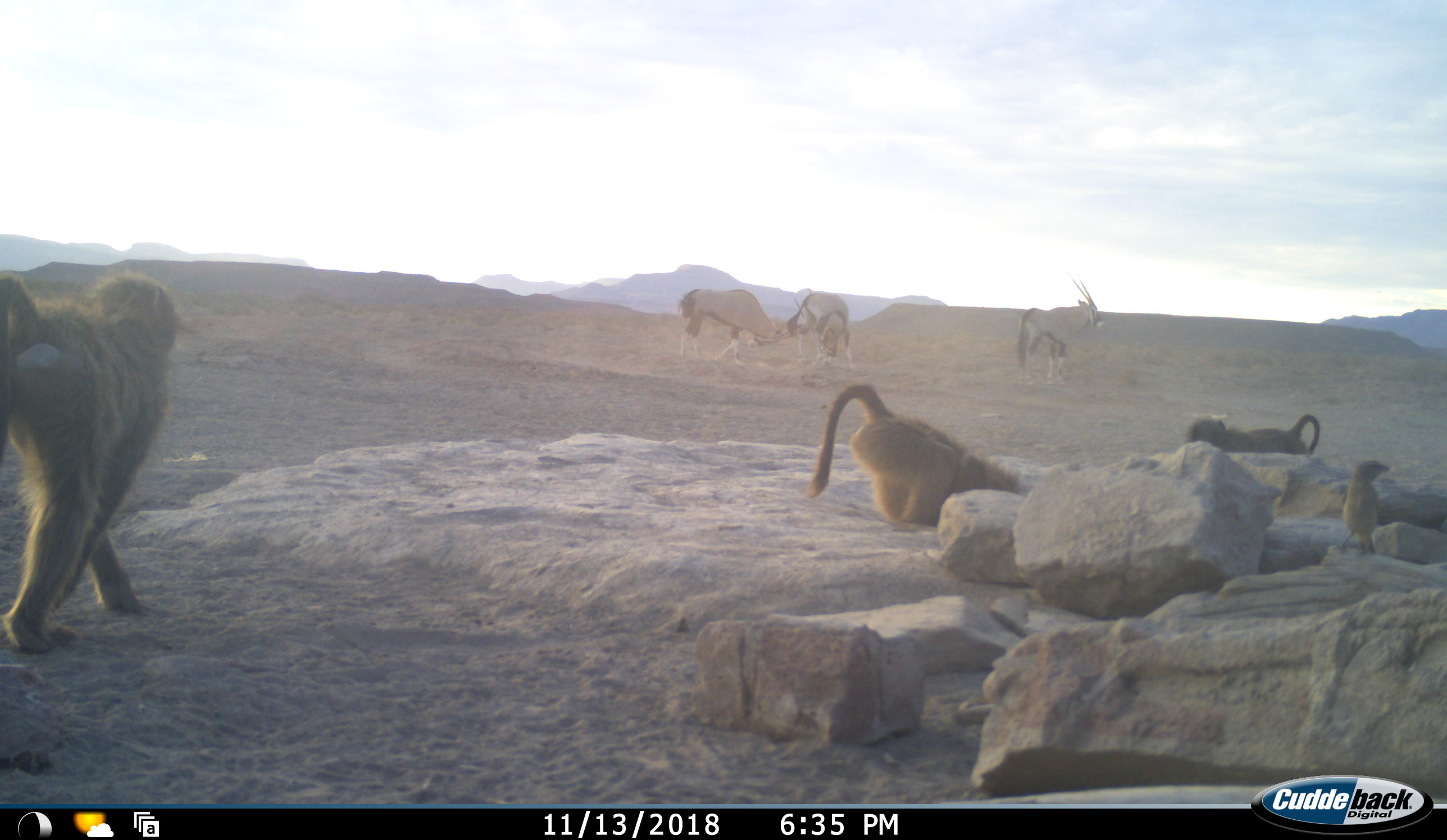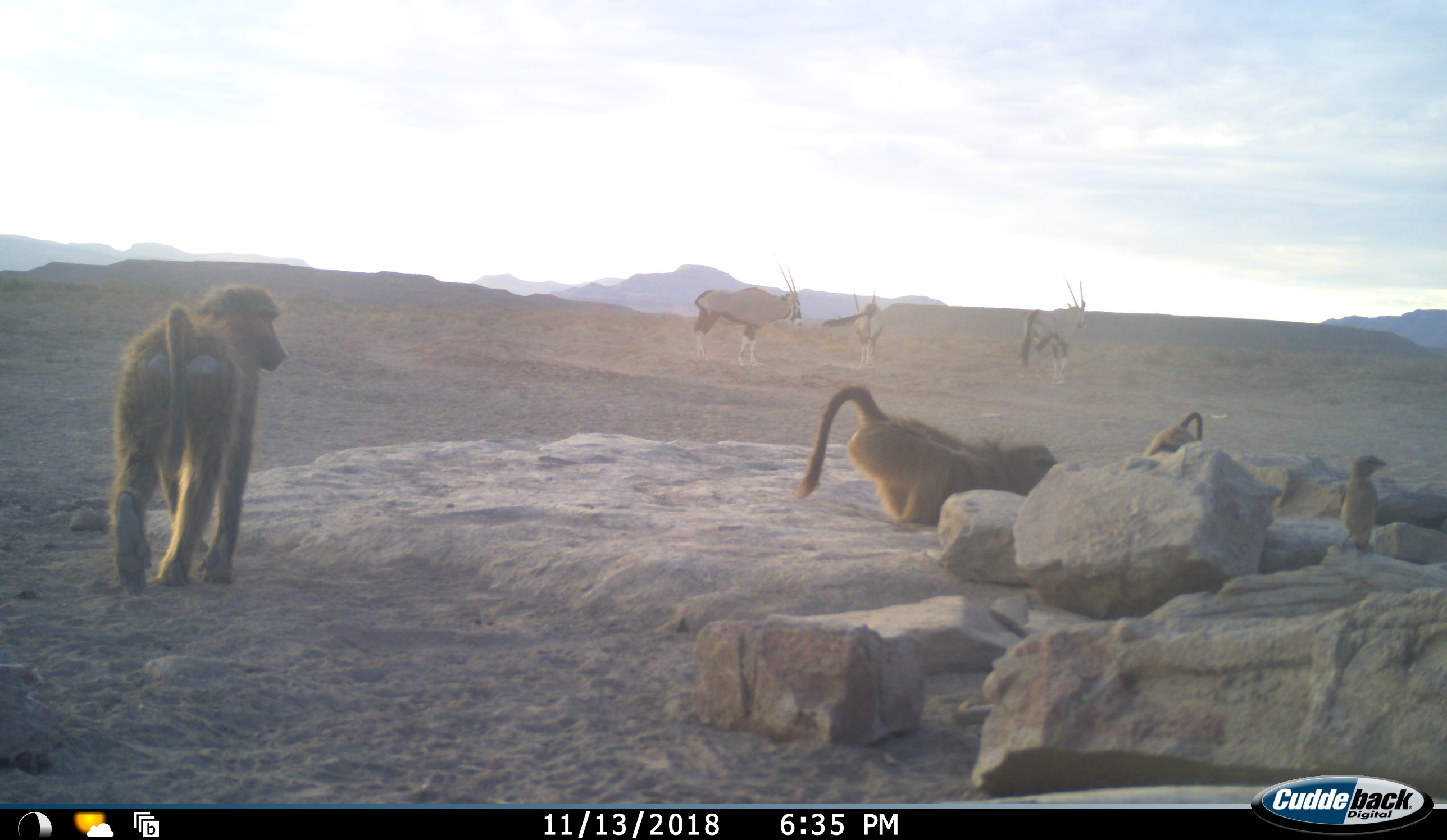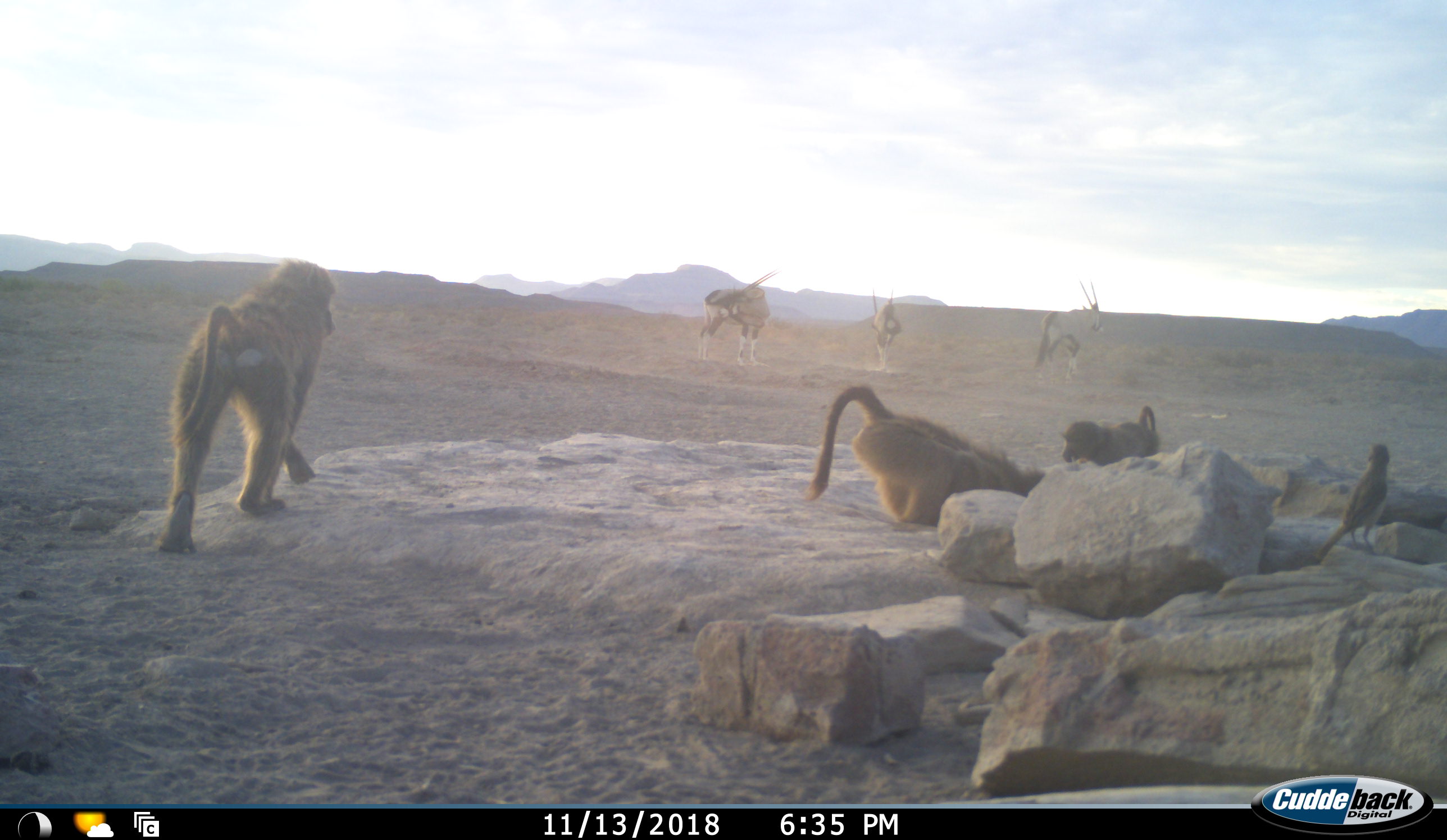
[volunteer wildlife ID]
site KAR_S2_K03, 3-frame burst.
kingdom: Animalia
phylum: Chordata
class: Mammalia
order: Primates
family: Cercopithecidae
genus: Papio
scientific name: Papio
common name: baboon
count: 3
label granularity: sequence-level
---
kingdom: Animalia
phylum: Chordata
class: Mammalia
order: Artiodactyla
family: Bovidae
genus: Oryx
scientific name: Oryx gazella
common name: gemsbok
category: oryx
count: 3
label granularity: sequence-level